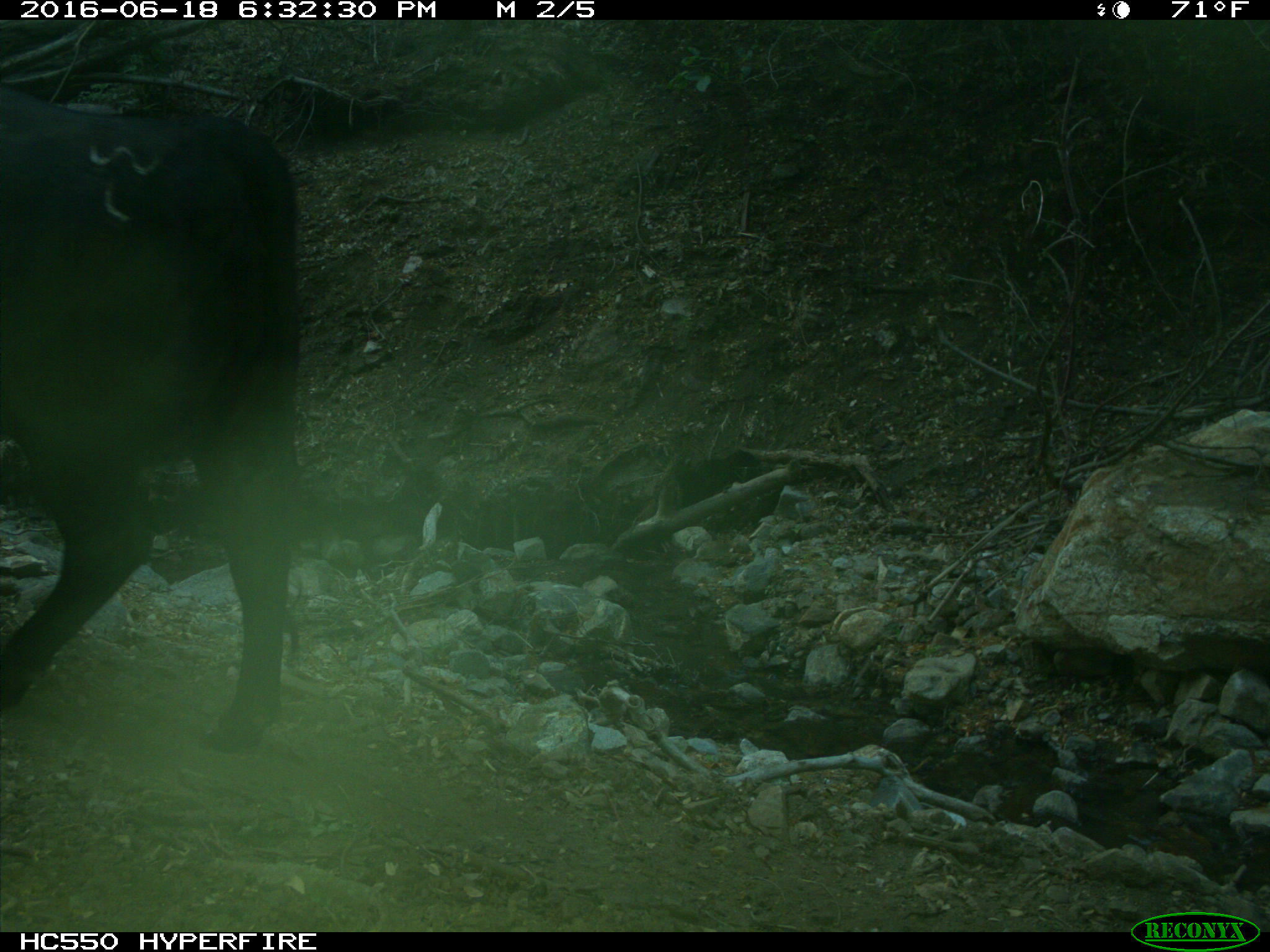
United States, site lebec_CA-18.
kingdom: Animalia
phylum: Chordata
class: Mammalia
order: Artiodactyla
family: Bovidae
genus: Bos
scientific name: Bos taurus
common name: domestic cow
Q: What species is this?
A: Bos taurus (domestic cow).